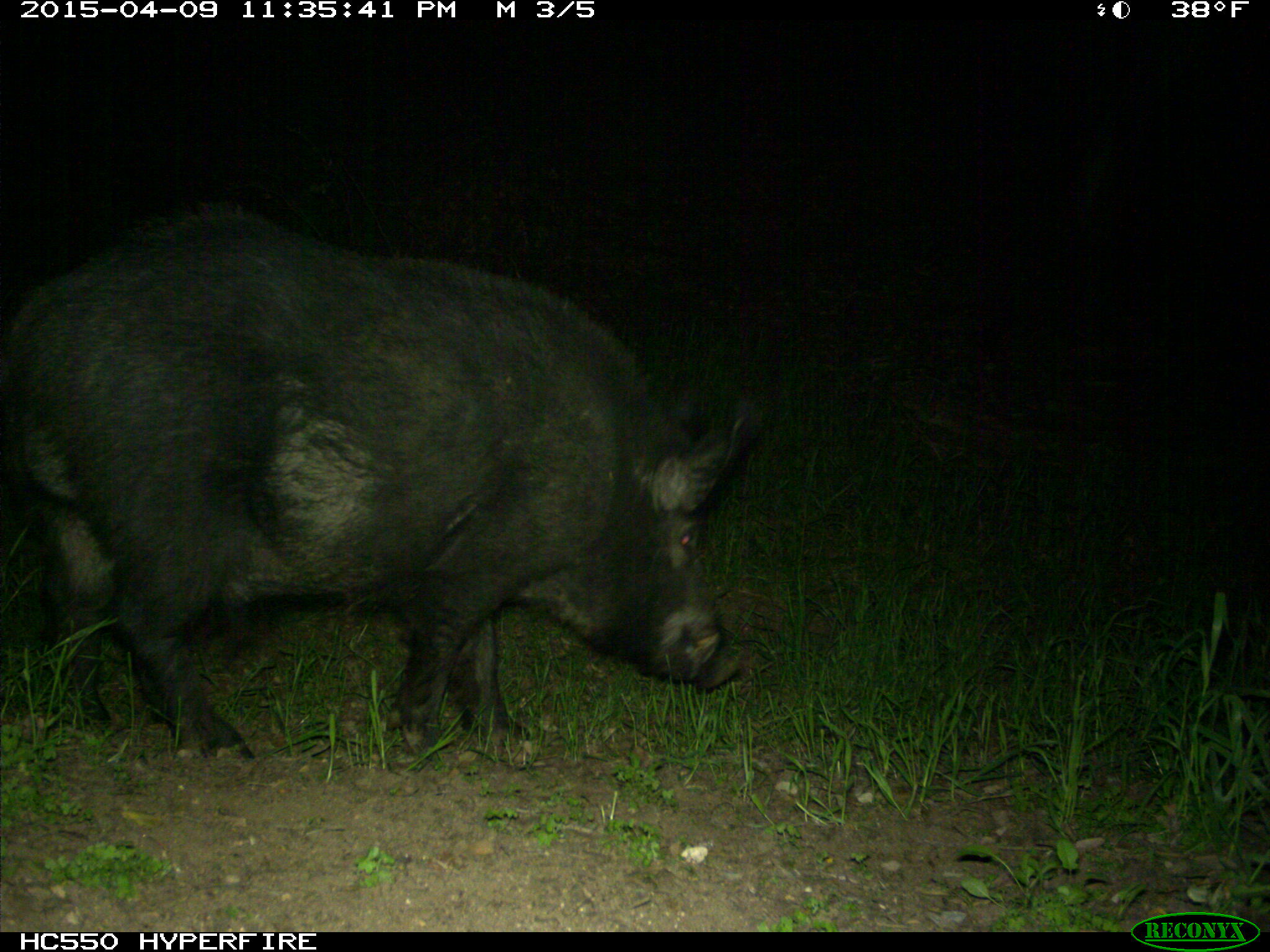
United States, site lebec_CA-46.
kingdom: Animalia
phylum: Chordata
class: Mammalia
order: Artiodactyla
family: Suidae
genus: Sus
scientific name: Sus scrofa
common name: wild boar